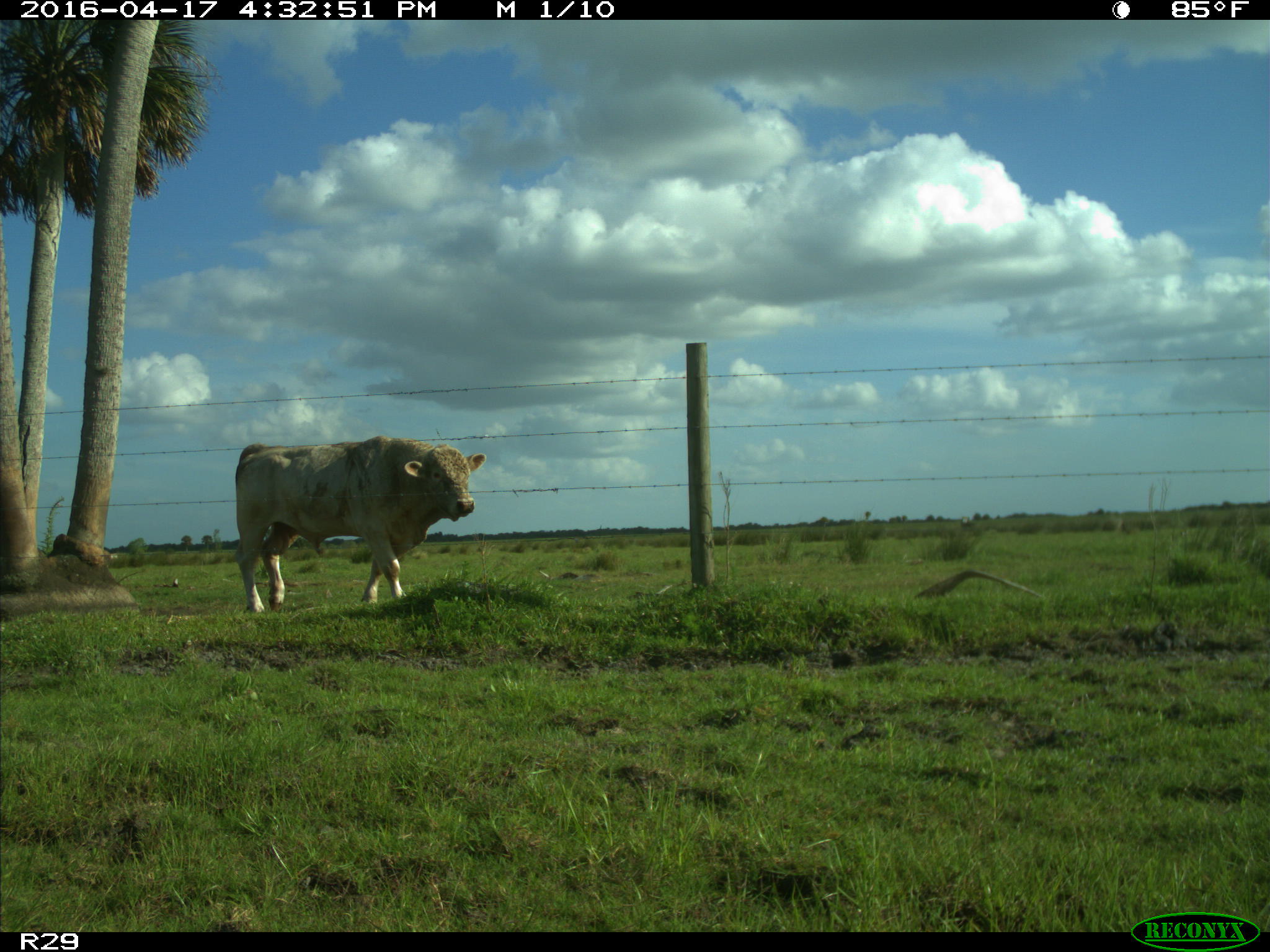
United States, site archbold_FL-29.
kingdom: Animalia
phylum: Chordata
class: Mammalia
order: Artiodactyla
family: Bovidae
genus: Bos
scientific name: Bos taurus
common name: domestic cow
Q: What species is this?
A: Bos taurus (domestic cow).